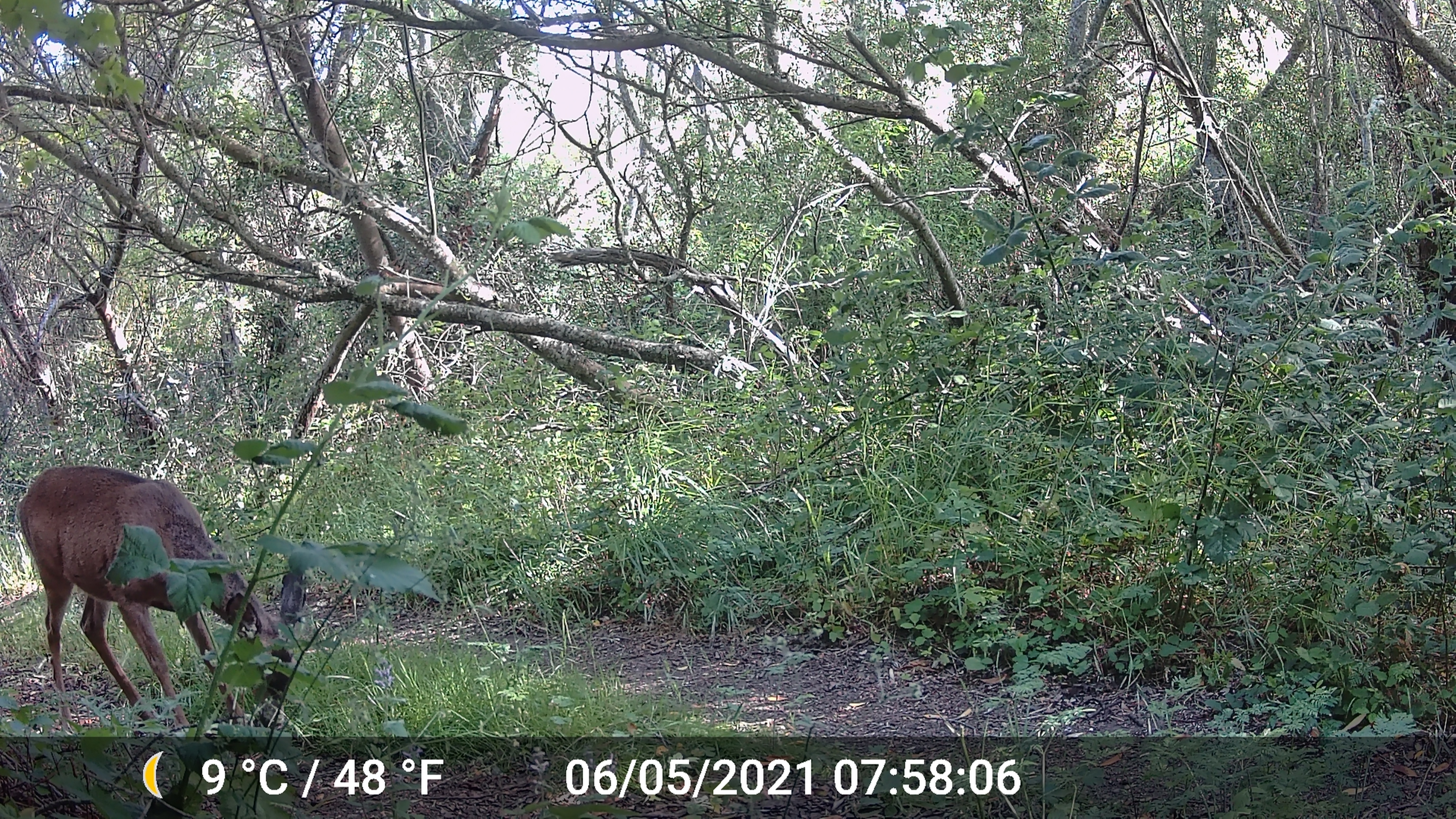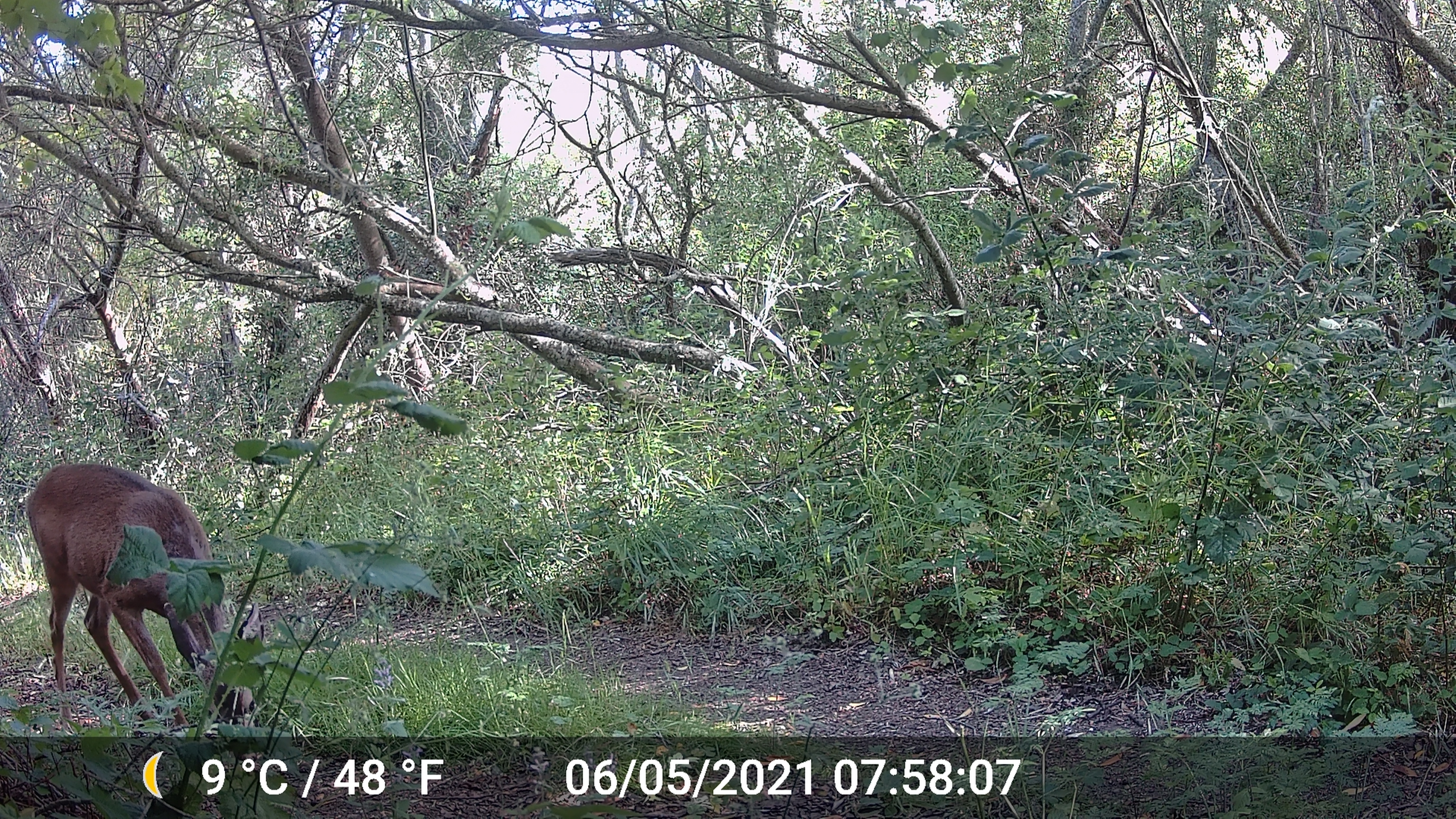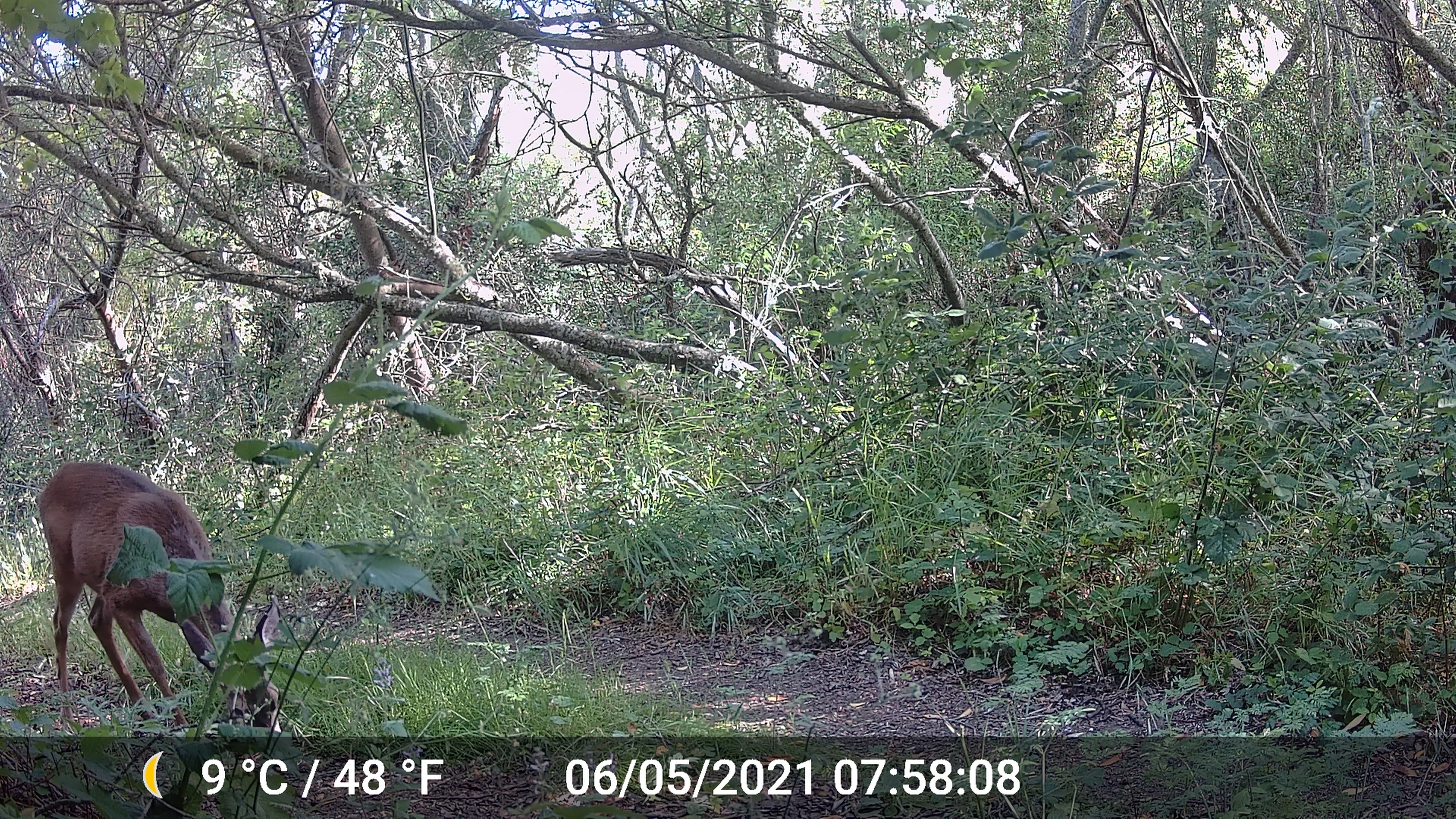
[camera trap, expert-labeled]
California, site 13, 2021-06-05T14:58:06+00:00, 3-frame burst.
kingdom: Animalia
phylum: Chordata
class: Mammalia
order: Artiodactyla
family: Cervidae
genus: Odocoileus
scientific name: Odocoileus hemionus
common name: mule deer